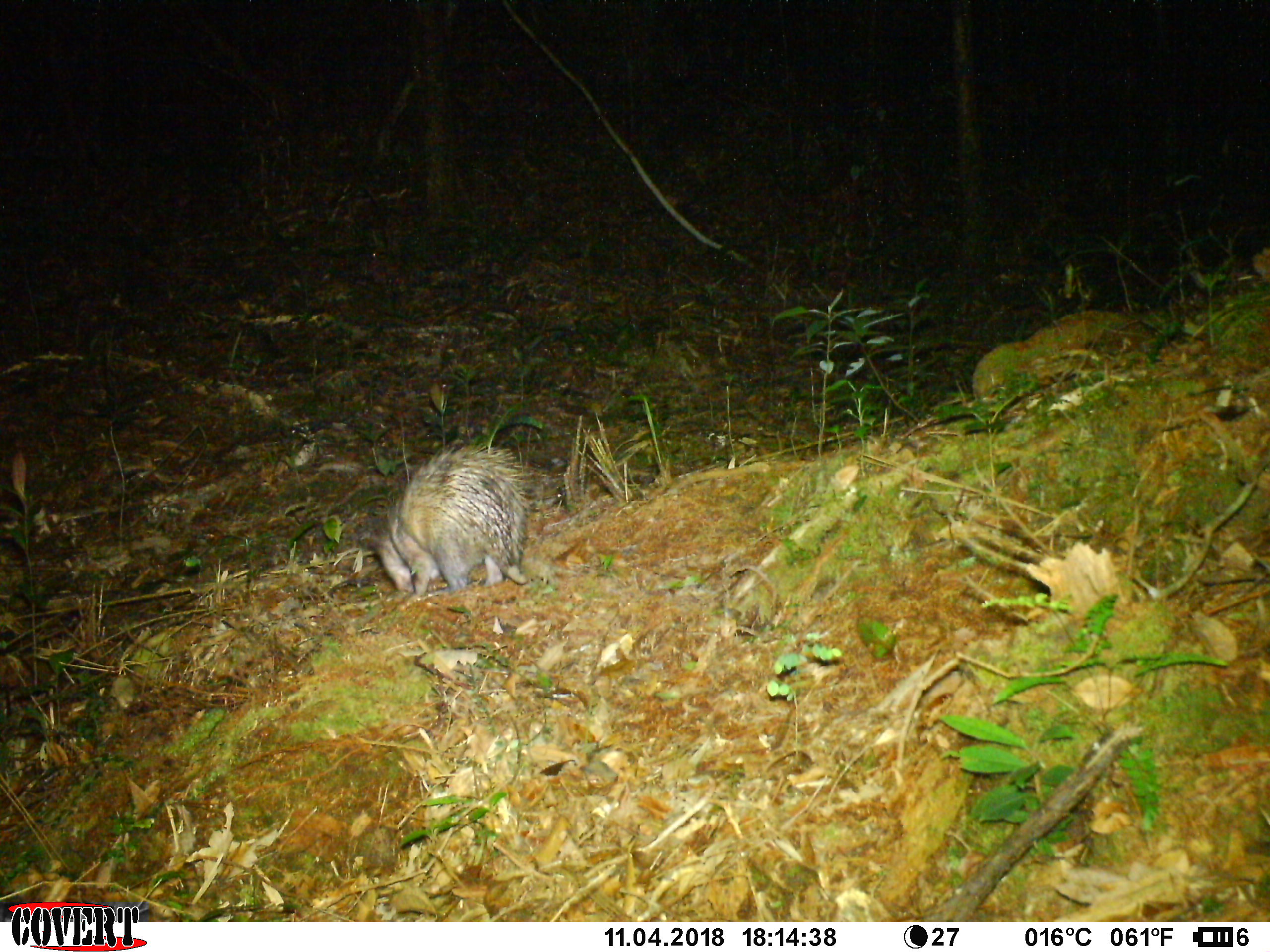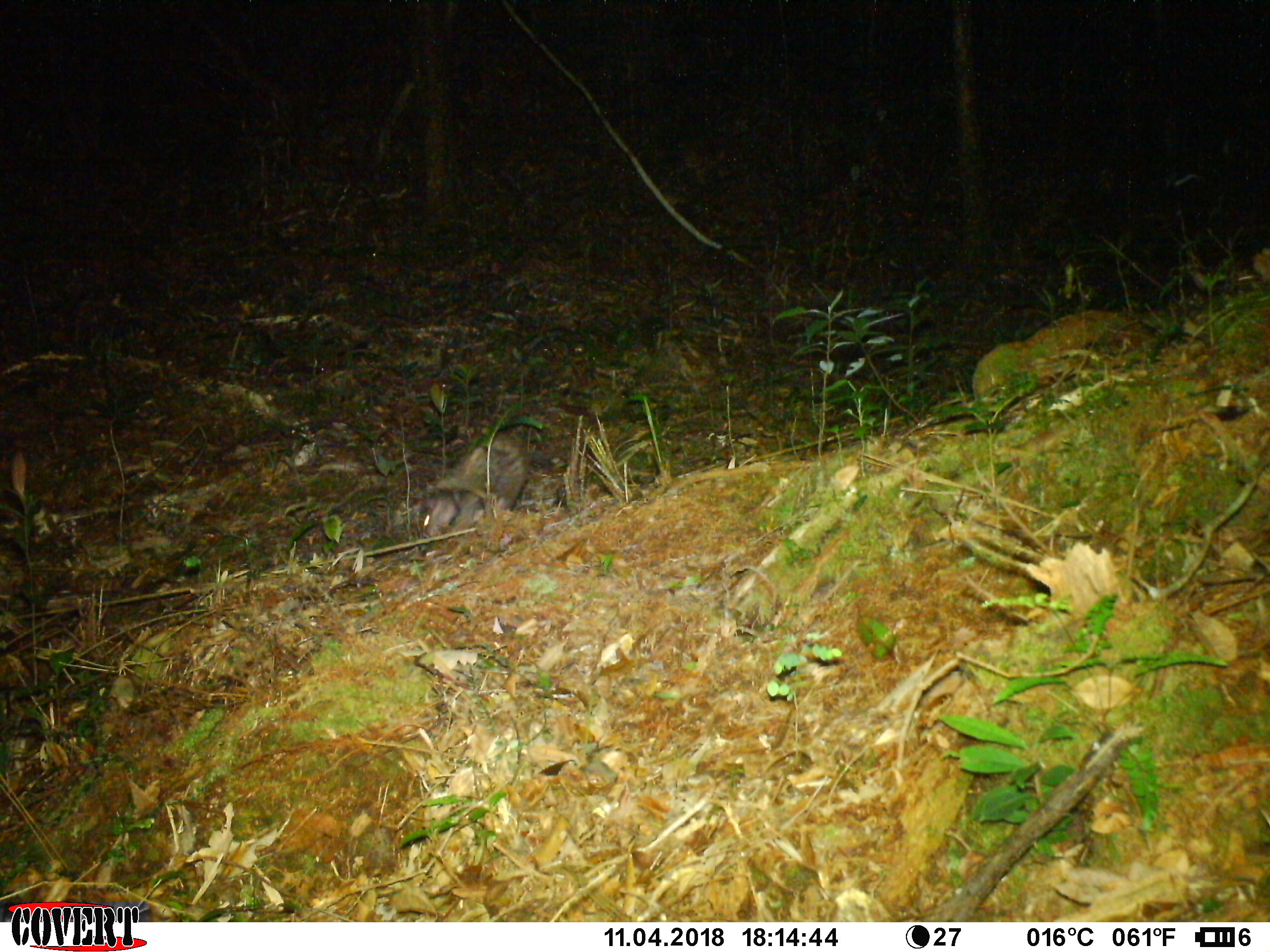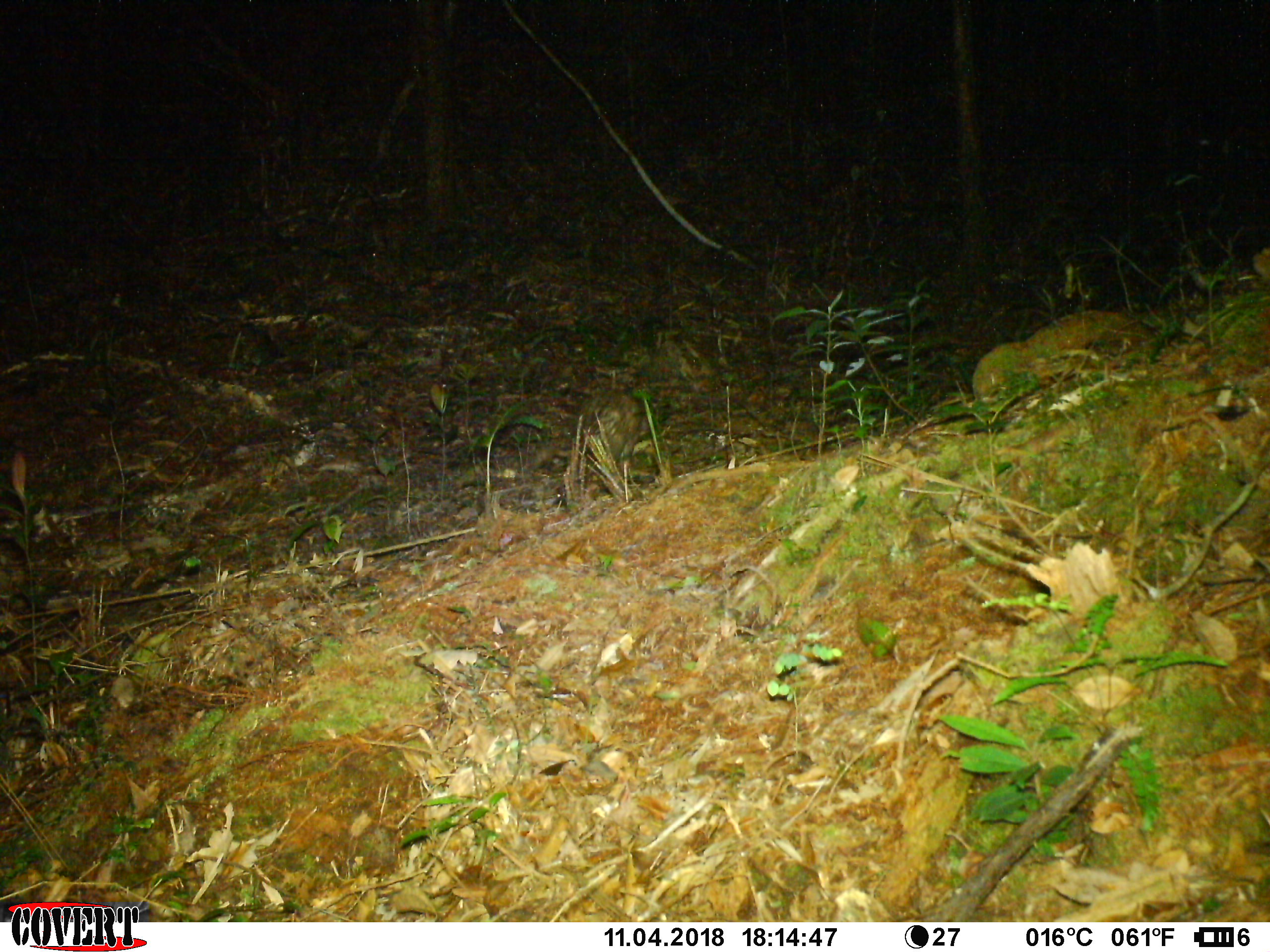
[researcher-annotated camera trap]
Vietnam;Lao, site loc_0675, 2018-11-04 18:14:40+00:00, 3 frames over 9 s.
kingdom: Animalia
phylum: Chordata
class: Mammalia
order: Rodentia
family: Hystricidae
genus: Atherurus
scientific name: Atherurus macrourus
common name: asiatic brush-tailed porcupine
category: asiatic brush tailed porcupine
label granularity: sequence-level